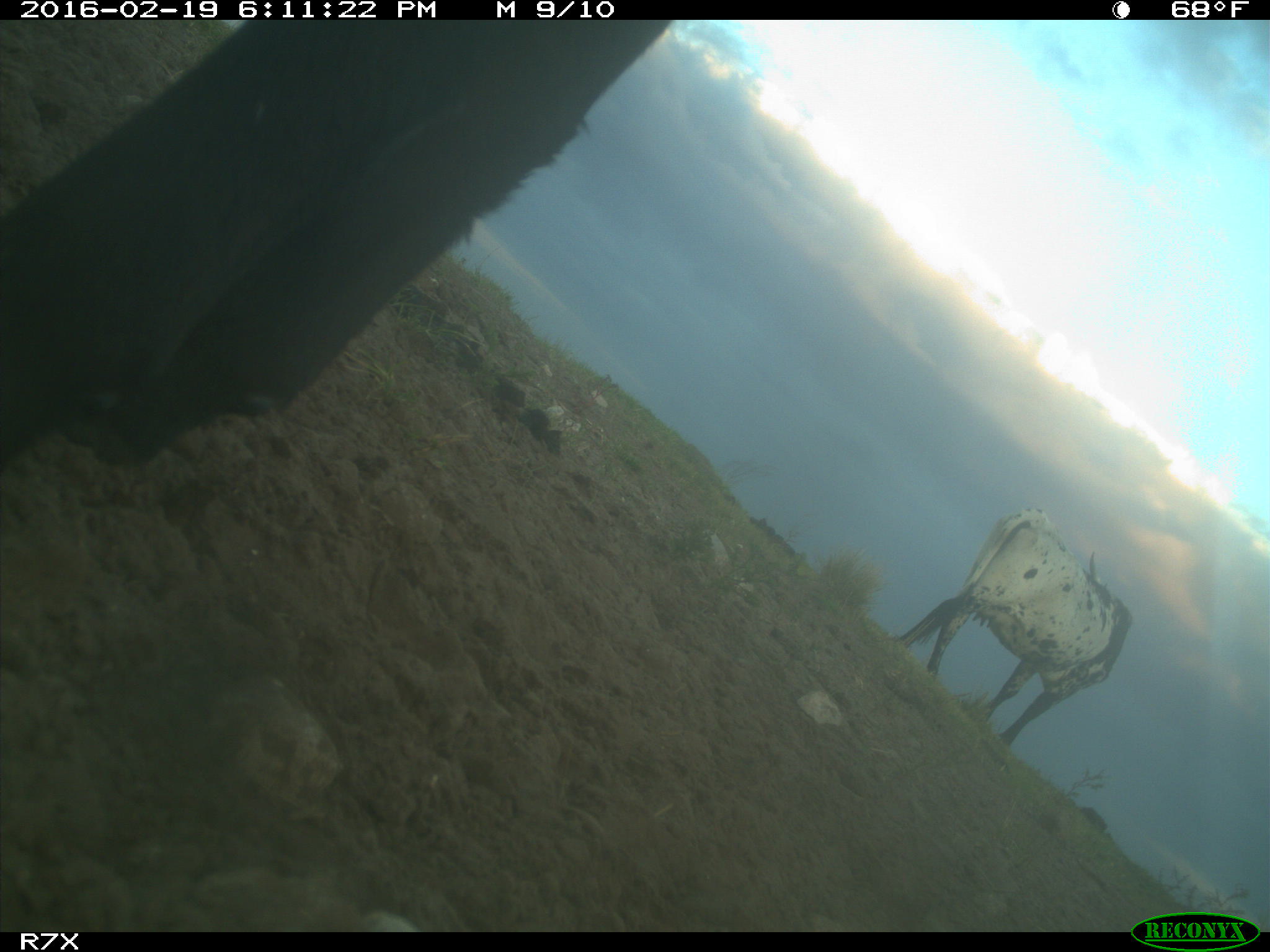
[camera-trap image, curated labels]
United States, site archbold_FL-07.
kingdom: Animalia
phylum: Chordata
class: Mammalia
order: Artiodactyla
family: Bovidae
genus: Bos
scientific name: Bos taurus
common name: domestic cow